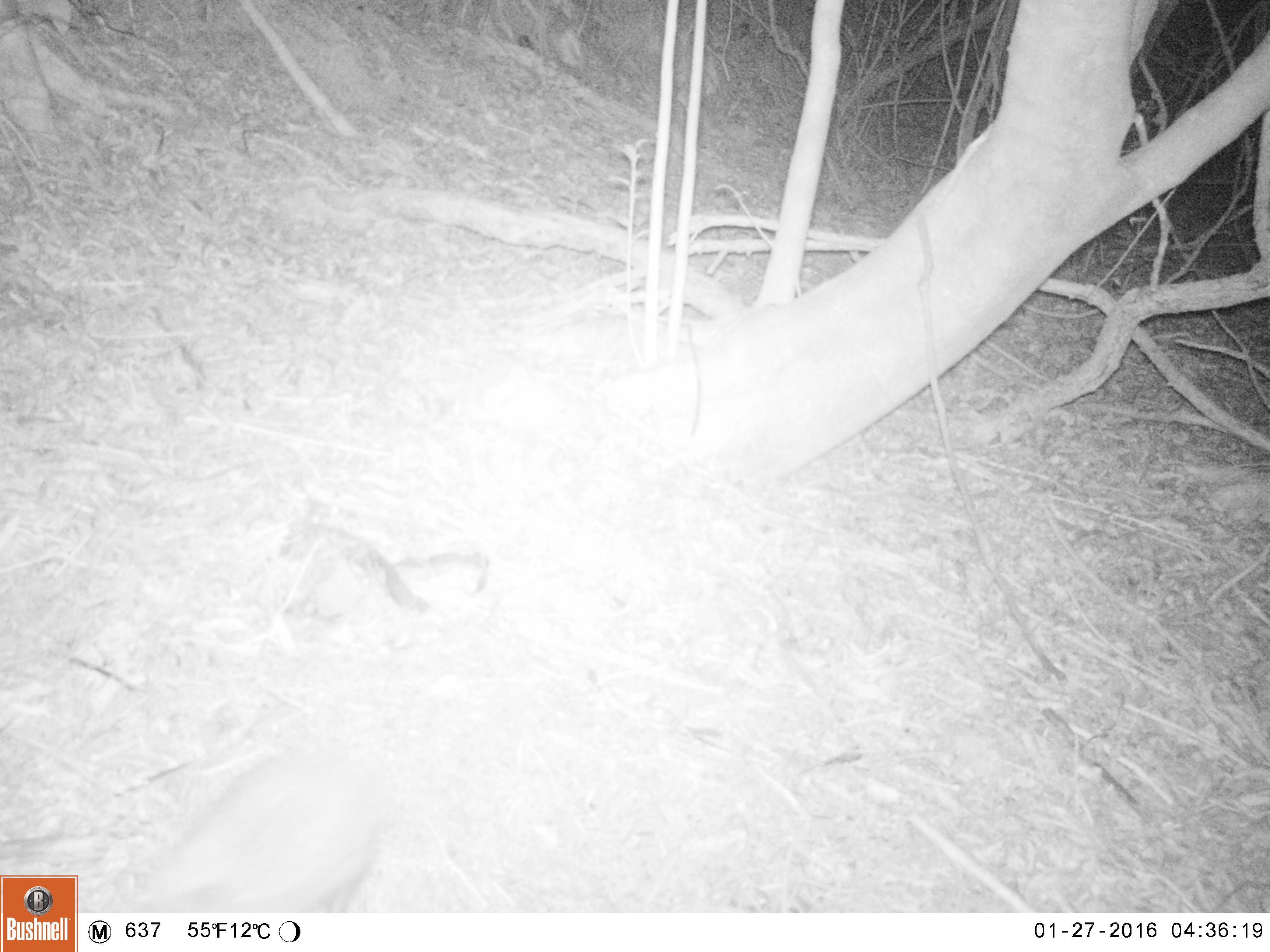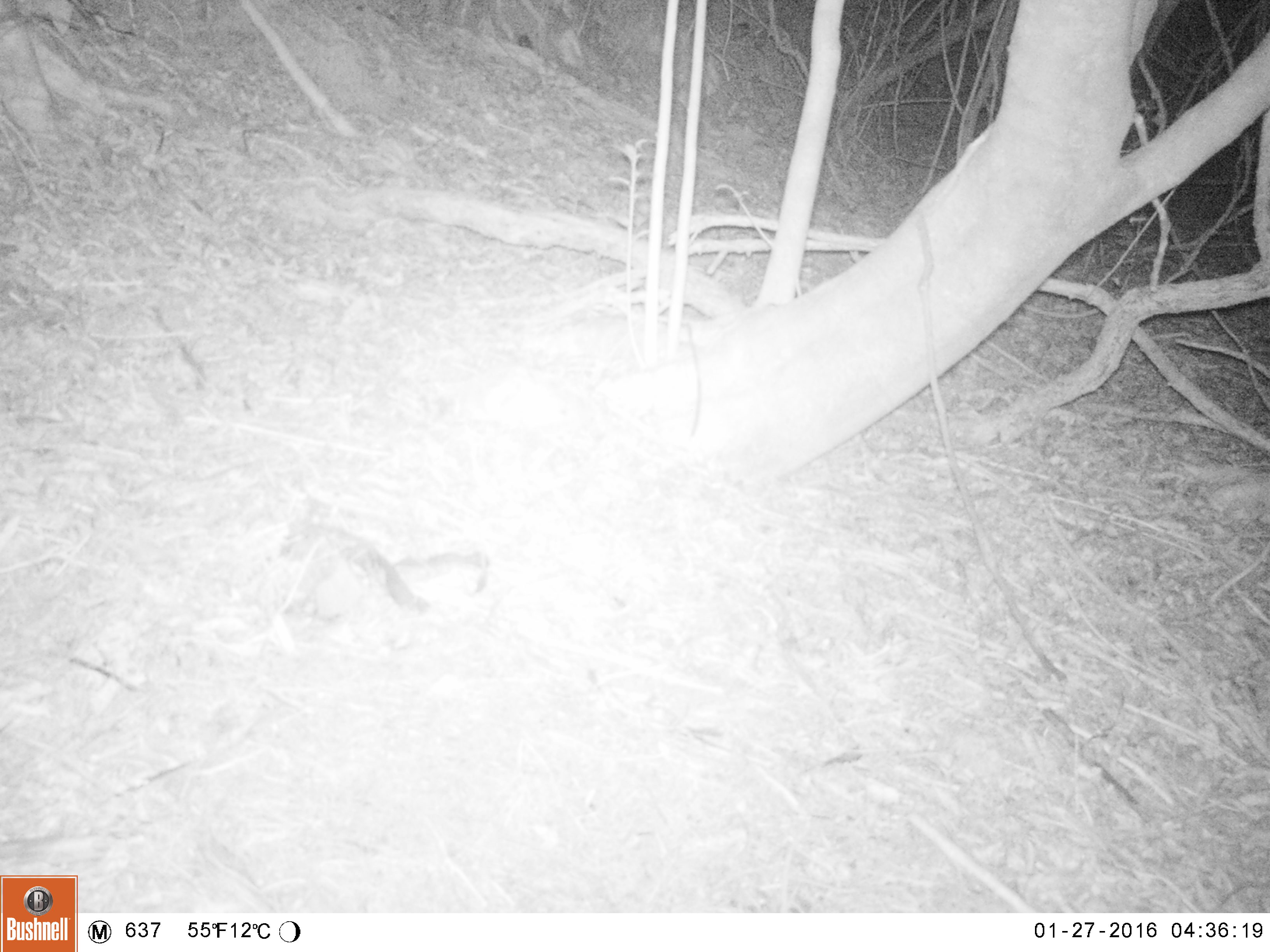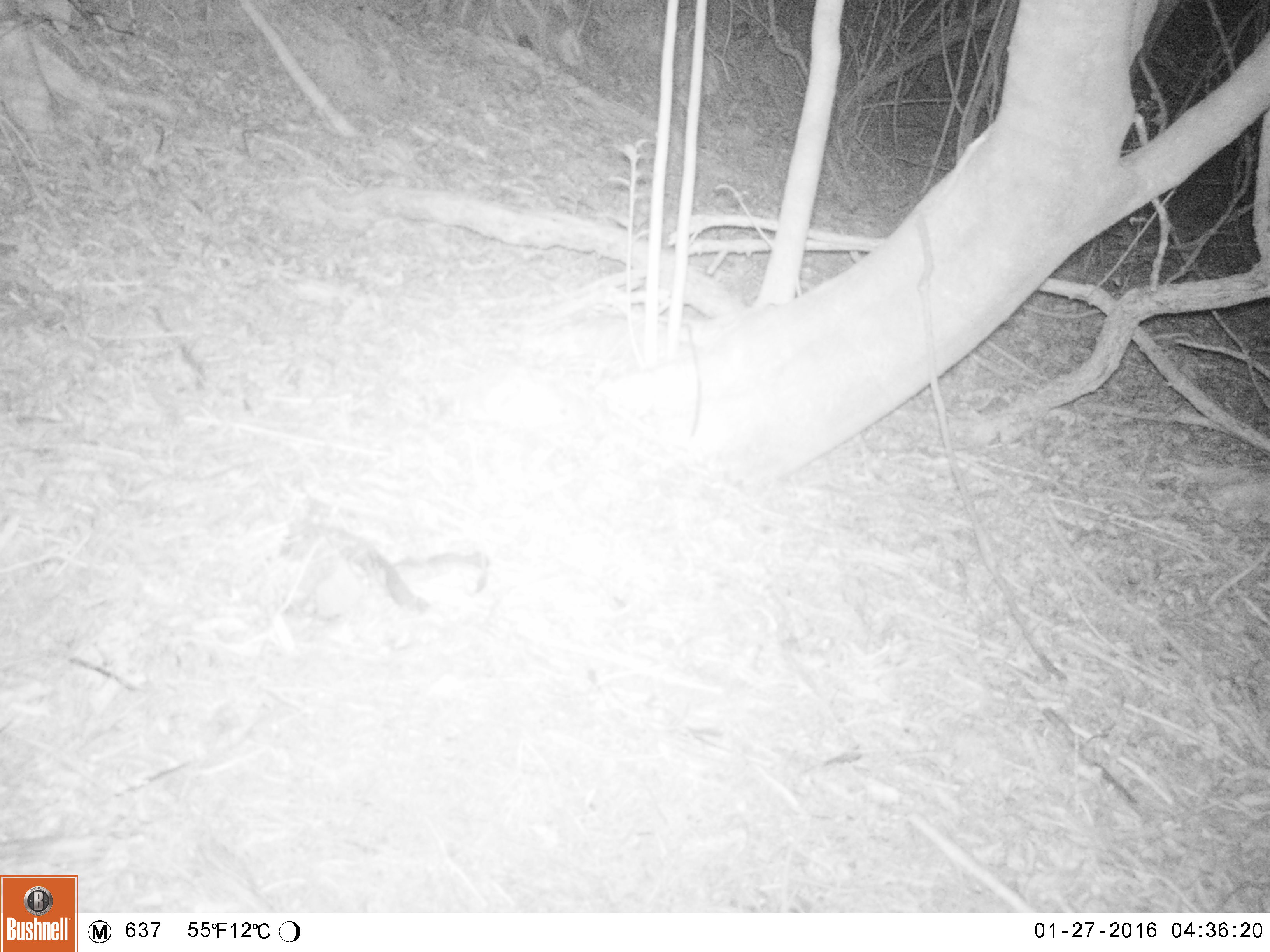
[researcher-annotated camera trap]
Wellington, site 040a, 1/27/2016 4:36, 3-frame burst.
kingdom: Animalia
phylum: Chordata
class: Mammalia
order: Eulipotyphla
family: Erinaceidae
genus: Erinaceus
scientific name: Erinaceus europaeus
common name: hedgehog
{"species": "hedgehog (Erinaceus europaeus)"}